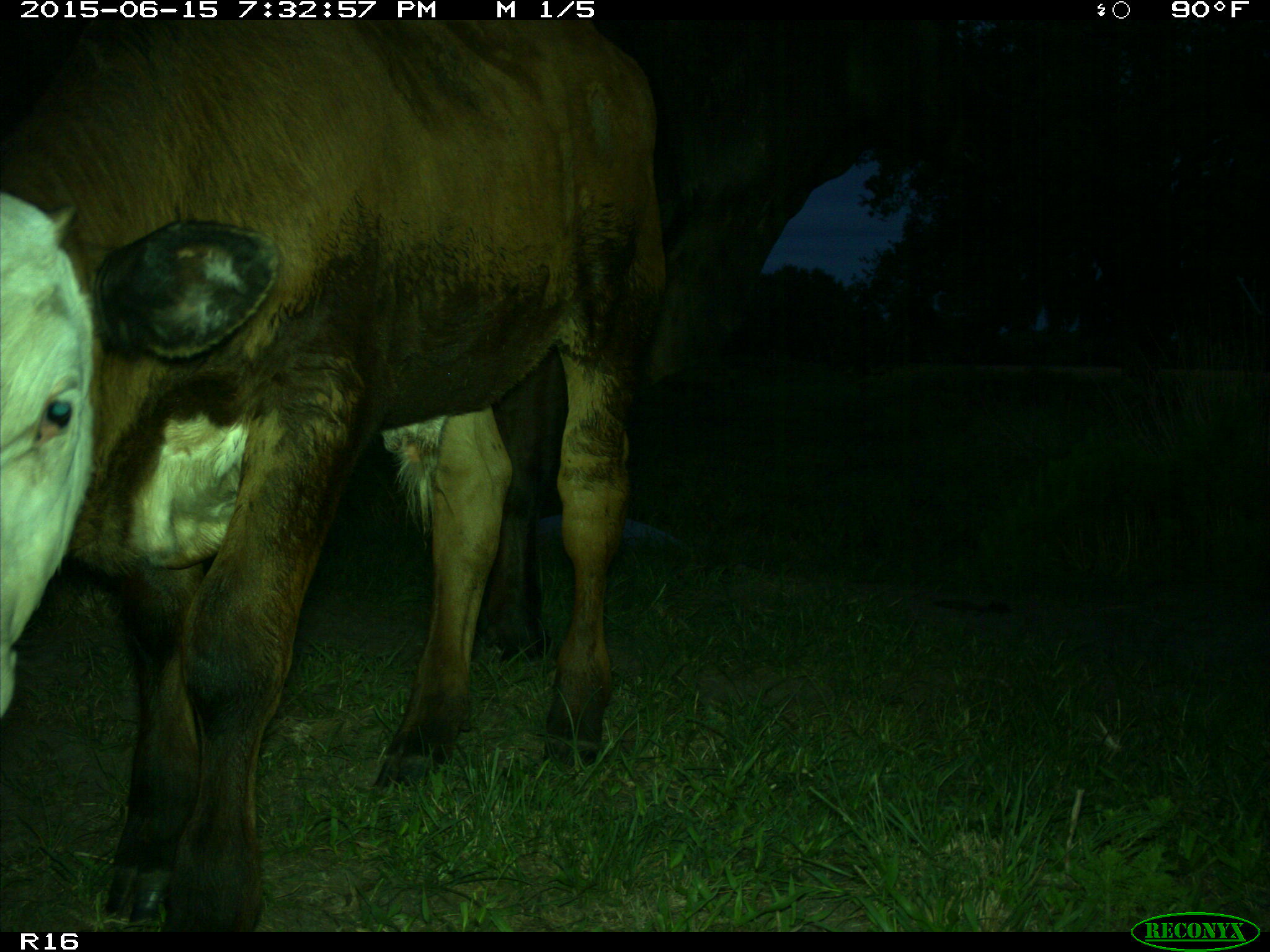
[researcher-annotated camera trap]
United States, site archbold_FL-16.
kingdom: Animalia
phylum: Chordata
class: Mammalia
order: Artiodactyla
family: Bovidae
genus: Bos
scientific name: Bos taurus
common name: domestic cow